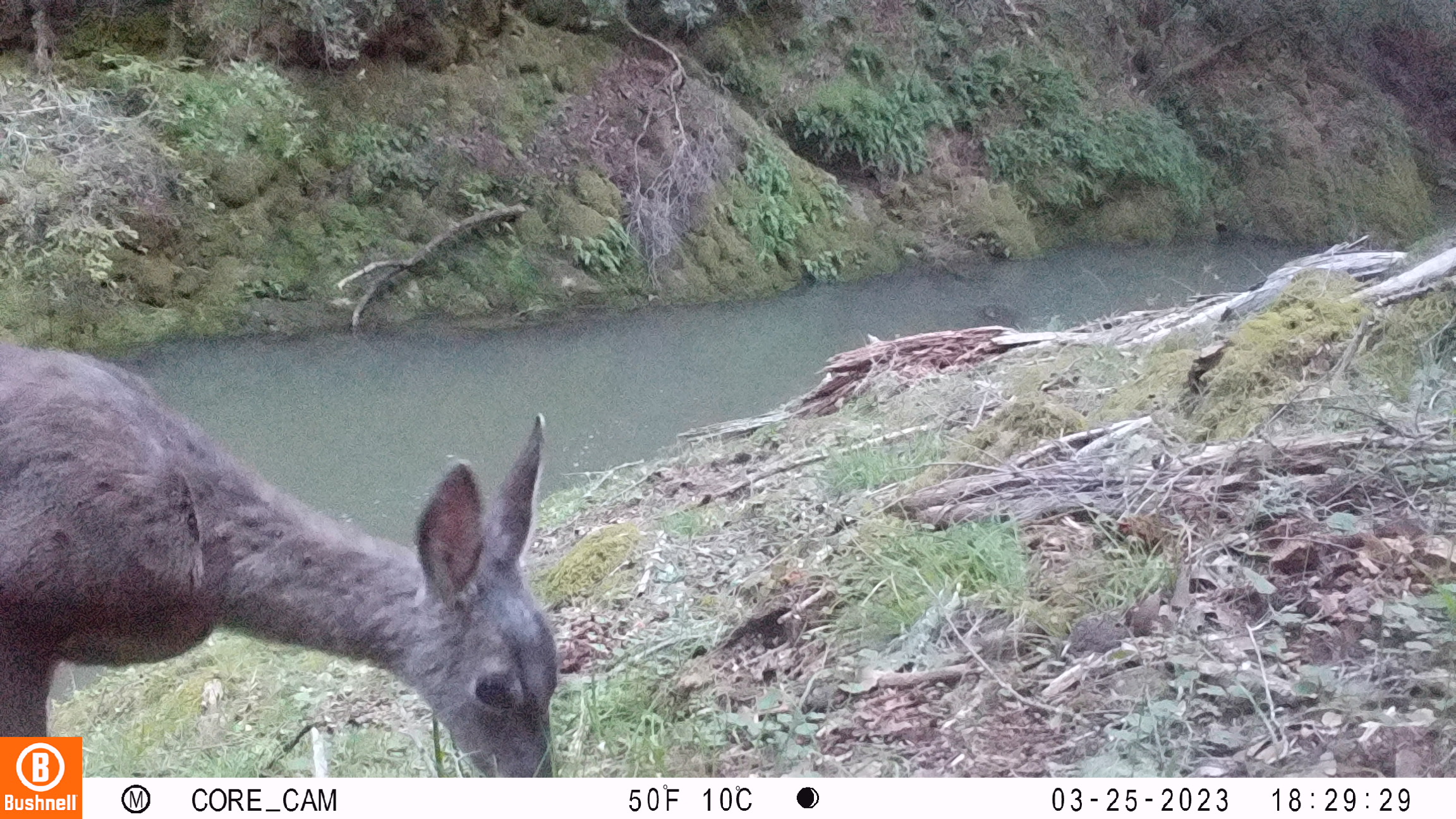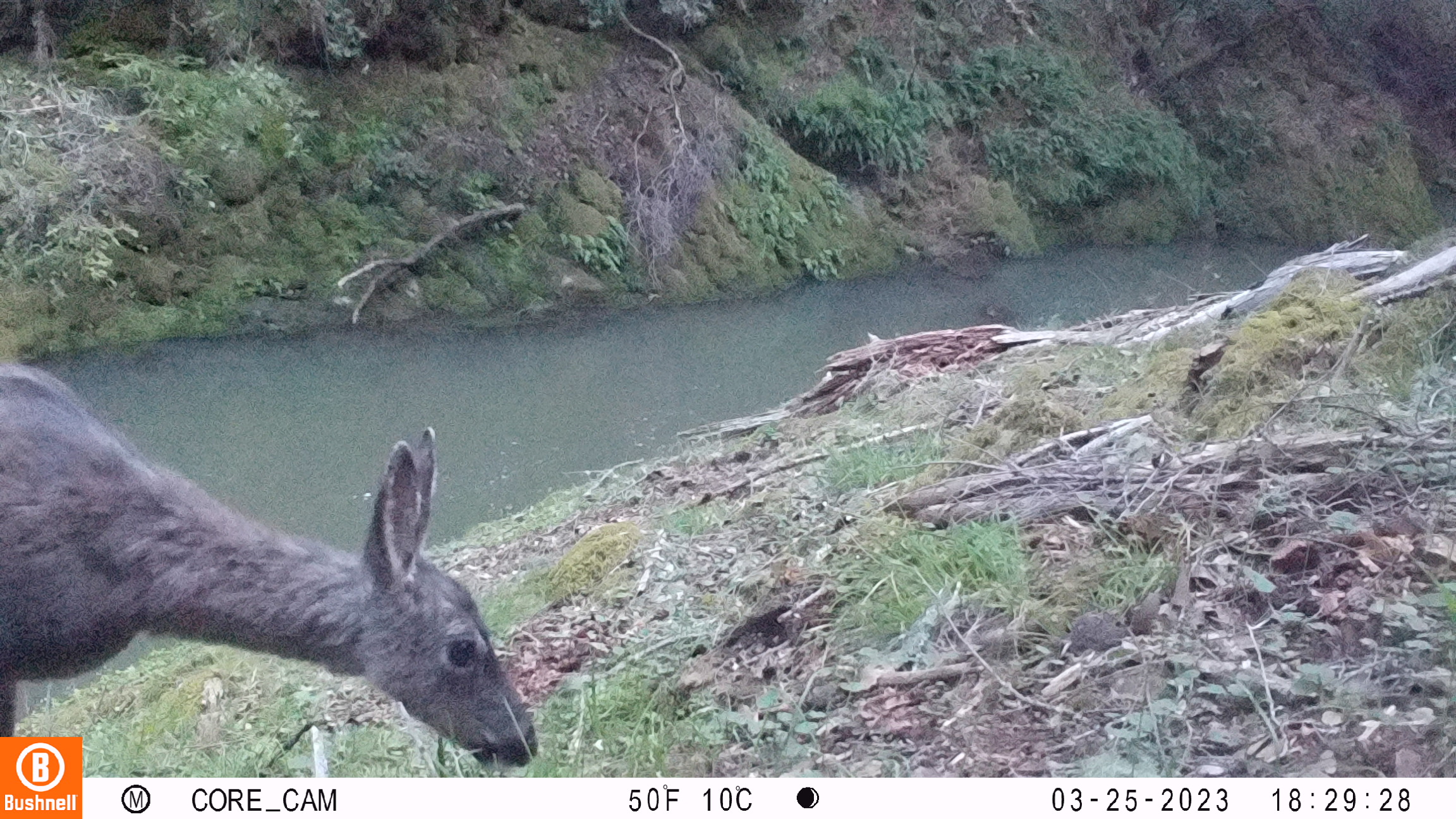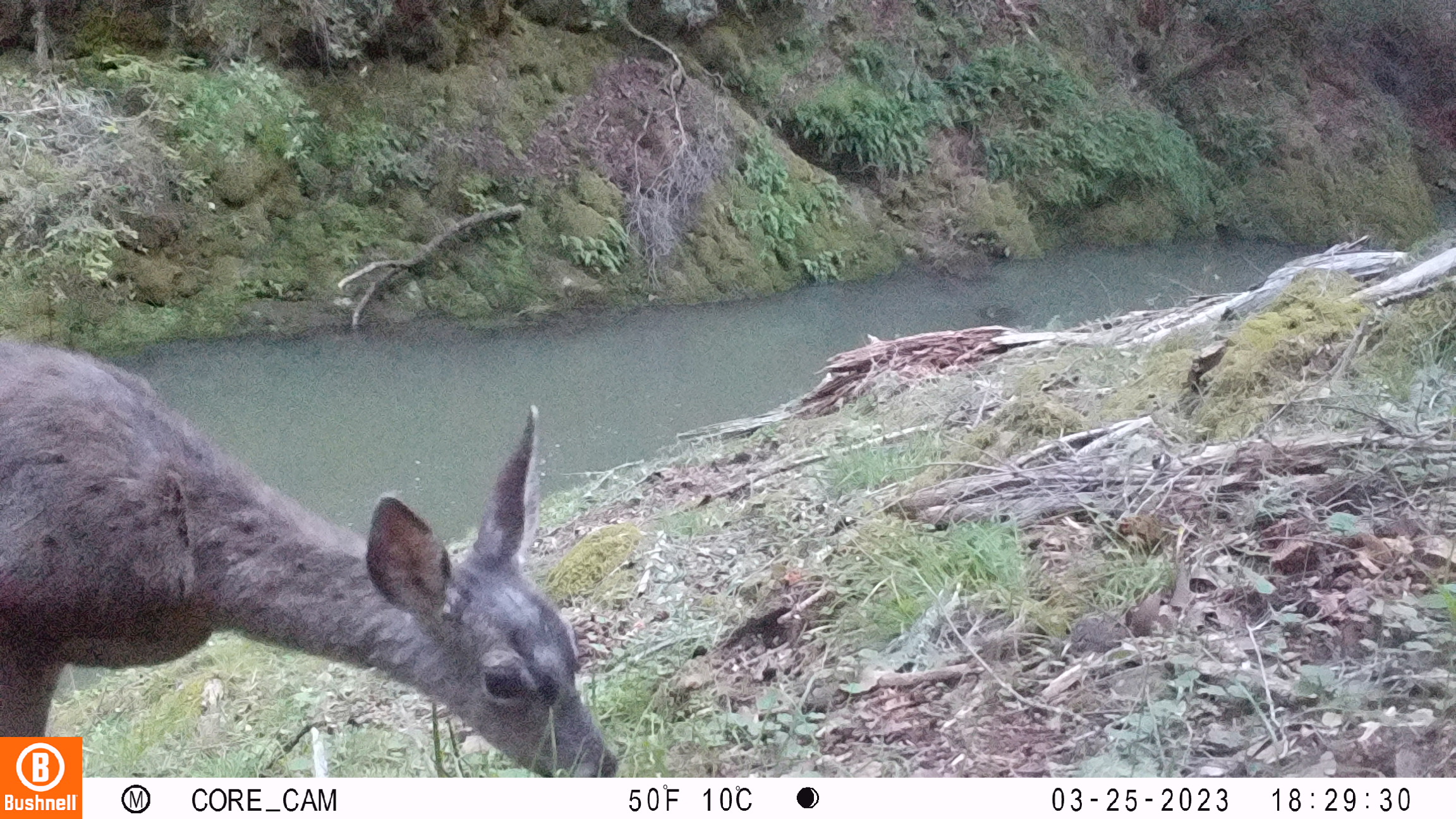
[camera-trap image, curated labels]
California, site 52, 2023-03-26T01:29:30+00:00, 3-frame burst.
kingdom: Animalia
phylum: Chordata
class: Mammalia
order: Artiodactyla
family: Cervidae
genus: Odocoileus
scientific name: Odocoileus hemionus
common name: mule deer